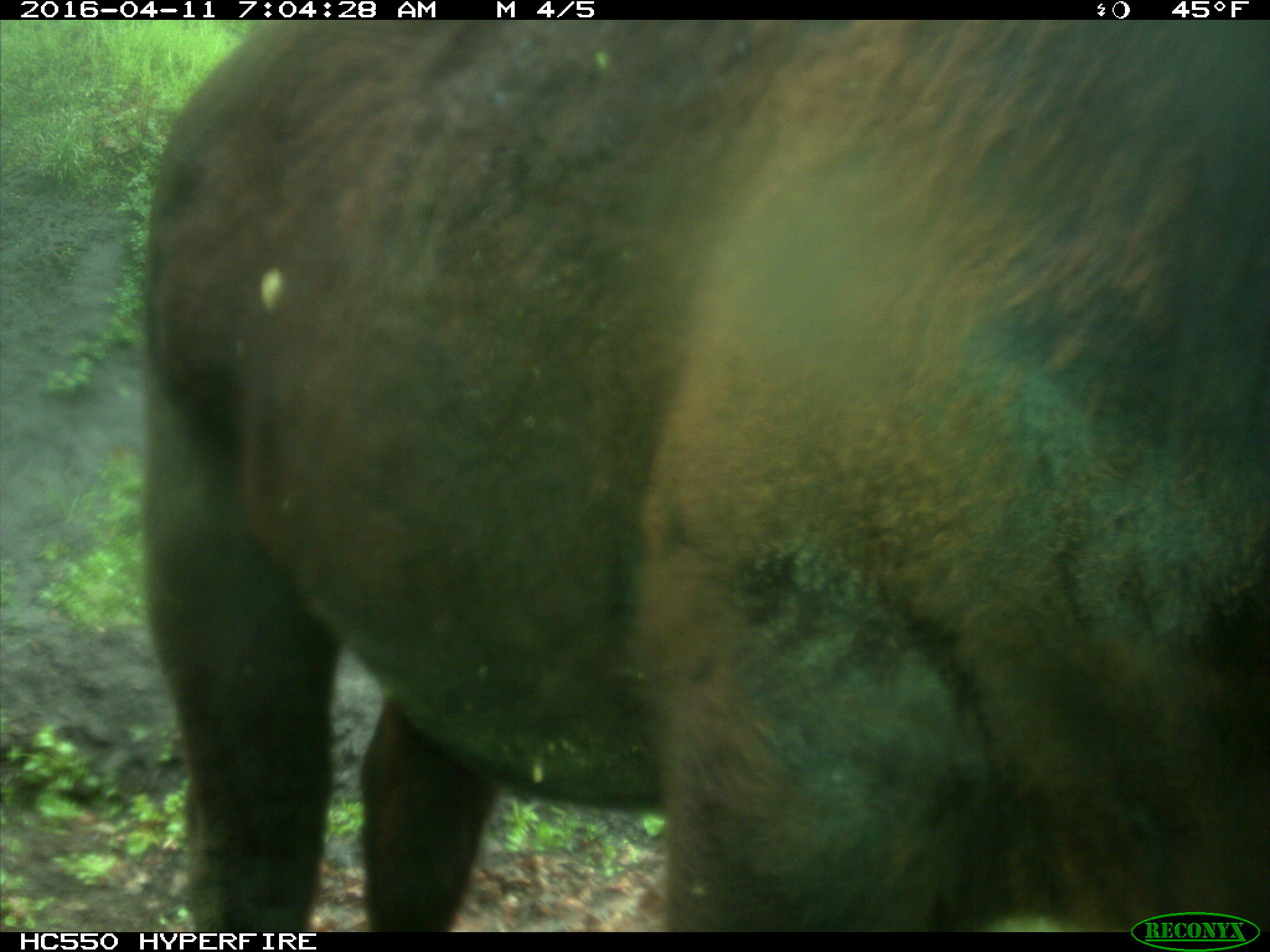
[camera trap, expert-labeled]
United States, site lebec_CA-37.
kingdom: Animalia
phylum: Chordata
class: Mammalia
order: Artiodactyla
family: Bovidae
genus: Bos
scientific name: Bos taurus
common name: domestic cow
Bos taurus (domestic cow).